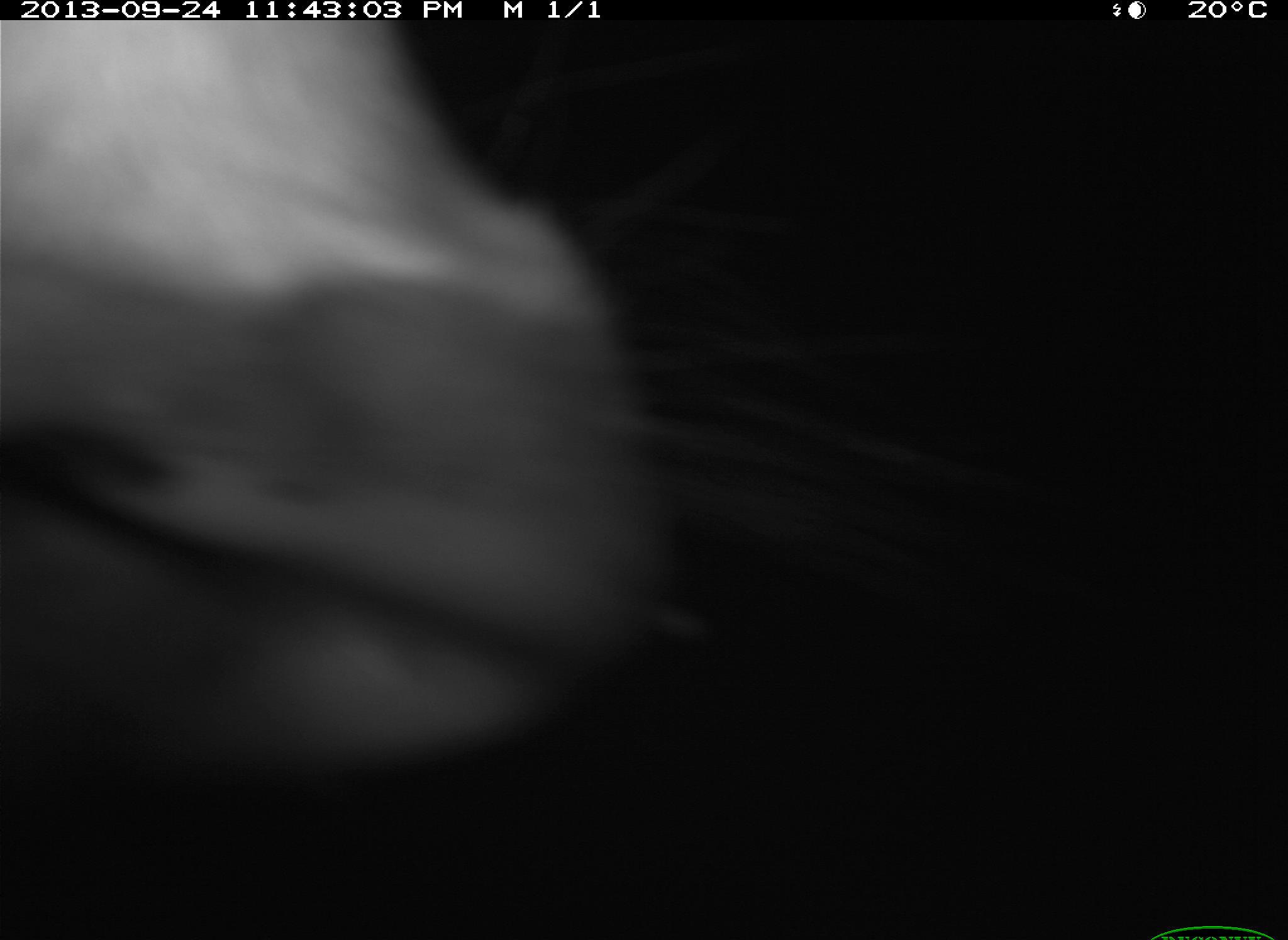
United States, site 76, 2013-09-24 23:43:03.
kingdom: Animalia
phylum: Chordata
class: Mammalia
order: Artiodactyla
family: Bovidae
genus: Bos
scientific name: Bos taurus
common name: cow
Cow (Bos taurus).